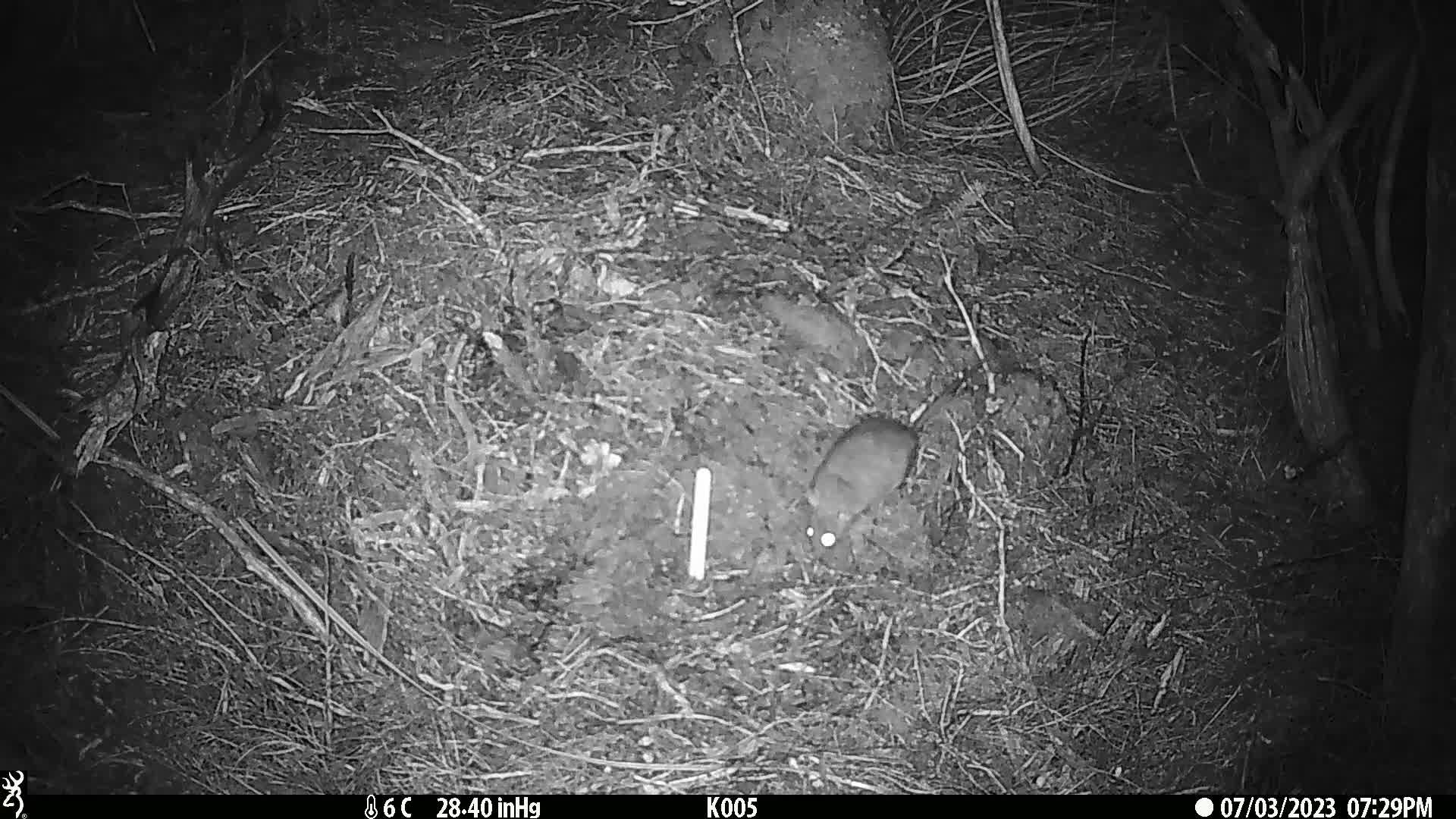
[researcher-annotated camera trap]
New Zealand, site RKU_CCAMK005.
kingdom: Animalia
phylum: Chordata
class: Mammalia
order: Rodentia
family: Muridae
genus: Rattus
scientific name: Rattus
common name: rat